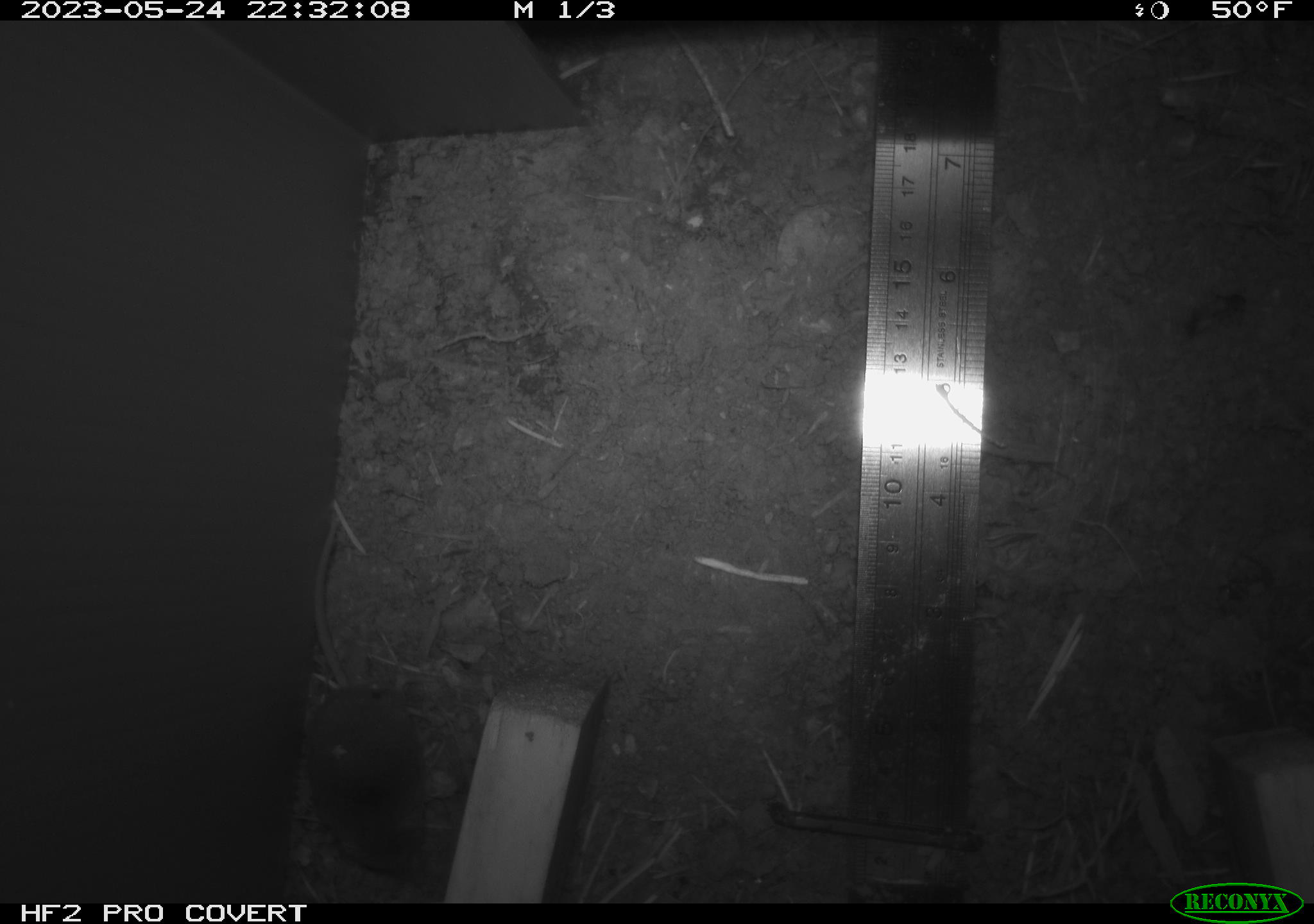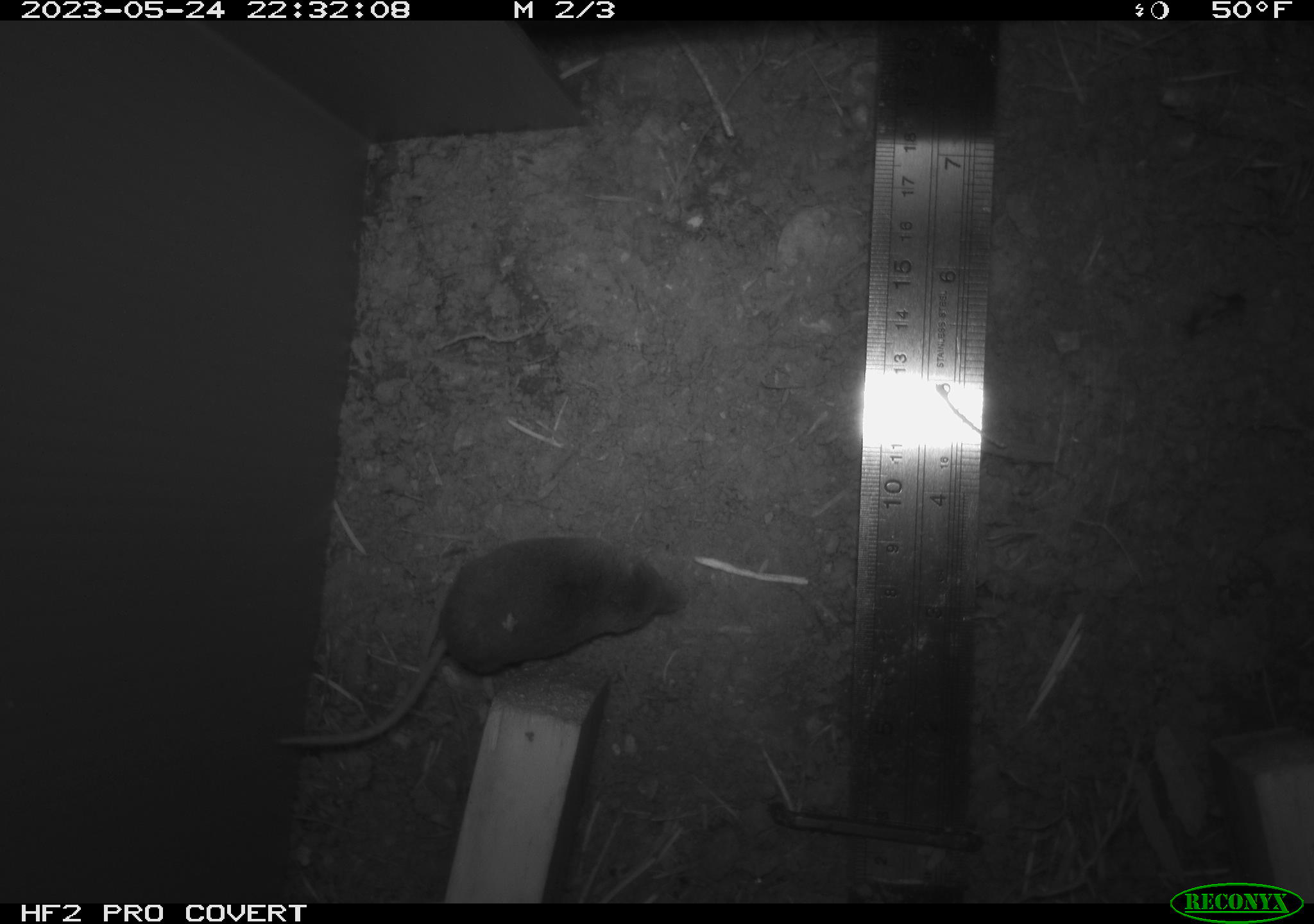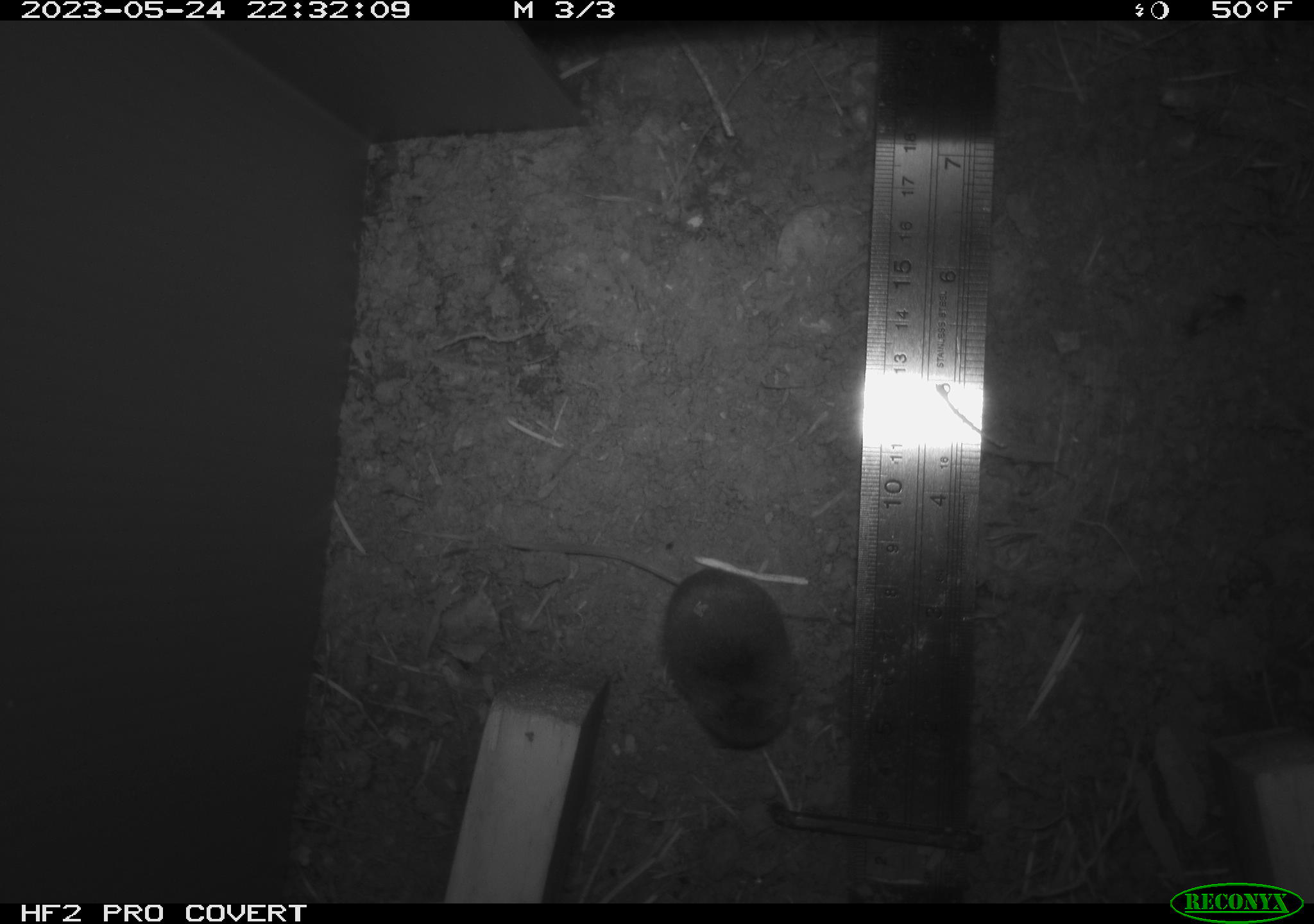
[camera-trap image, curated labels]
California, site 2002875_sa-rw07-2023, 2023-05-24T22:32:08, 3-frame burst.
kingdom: Animalia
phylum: Chordata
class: Mammalia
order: Eulipotyphla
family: Soricidae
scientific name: Soricidae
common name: shrews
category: soricidae family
Soricidae family (shrews) (Soricidae).